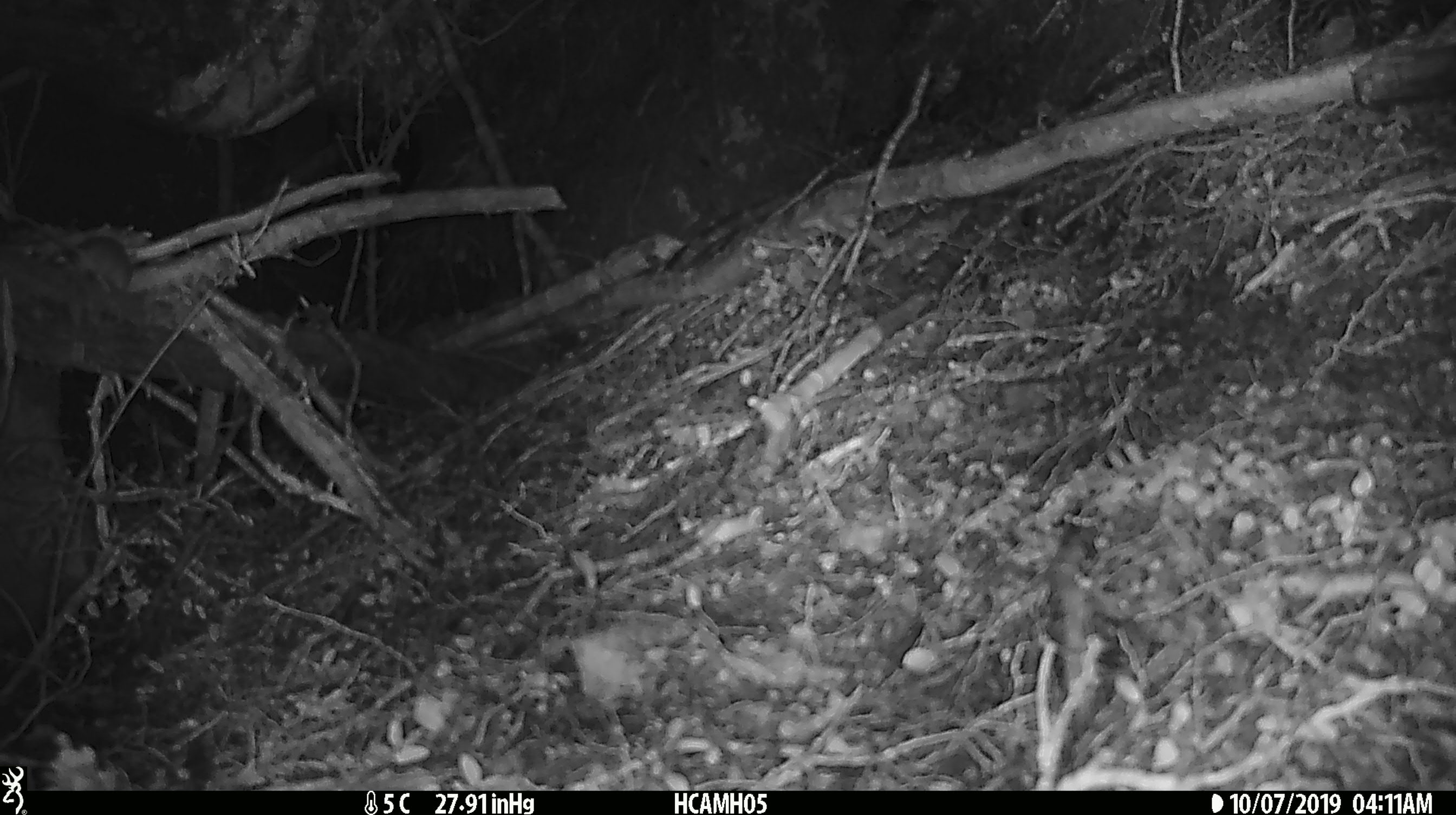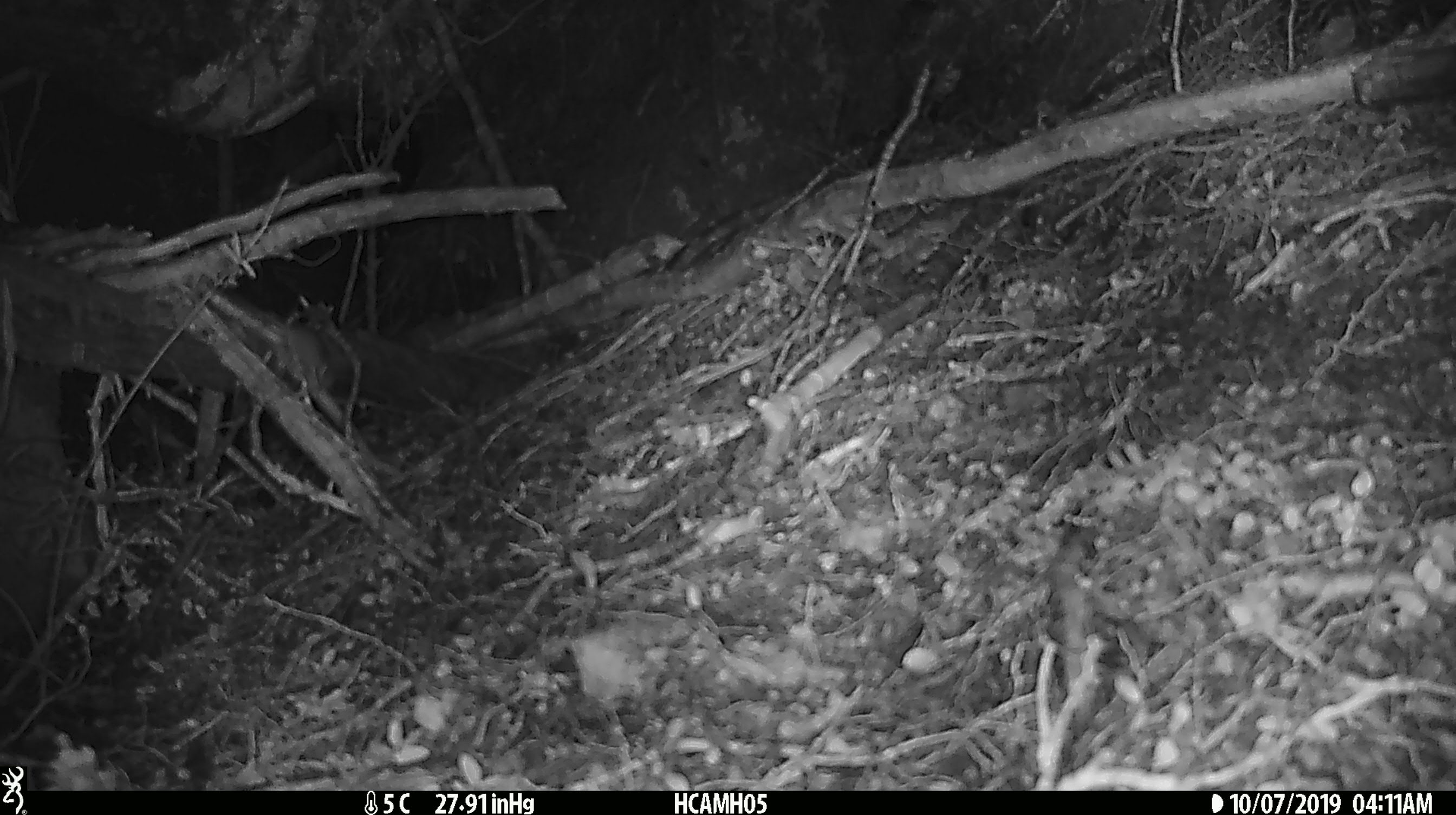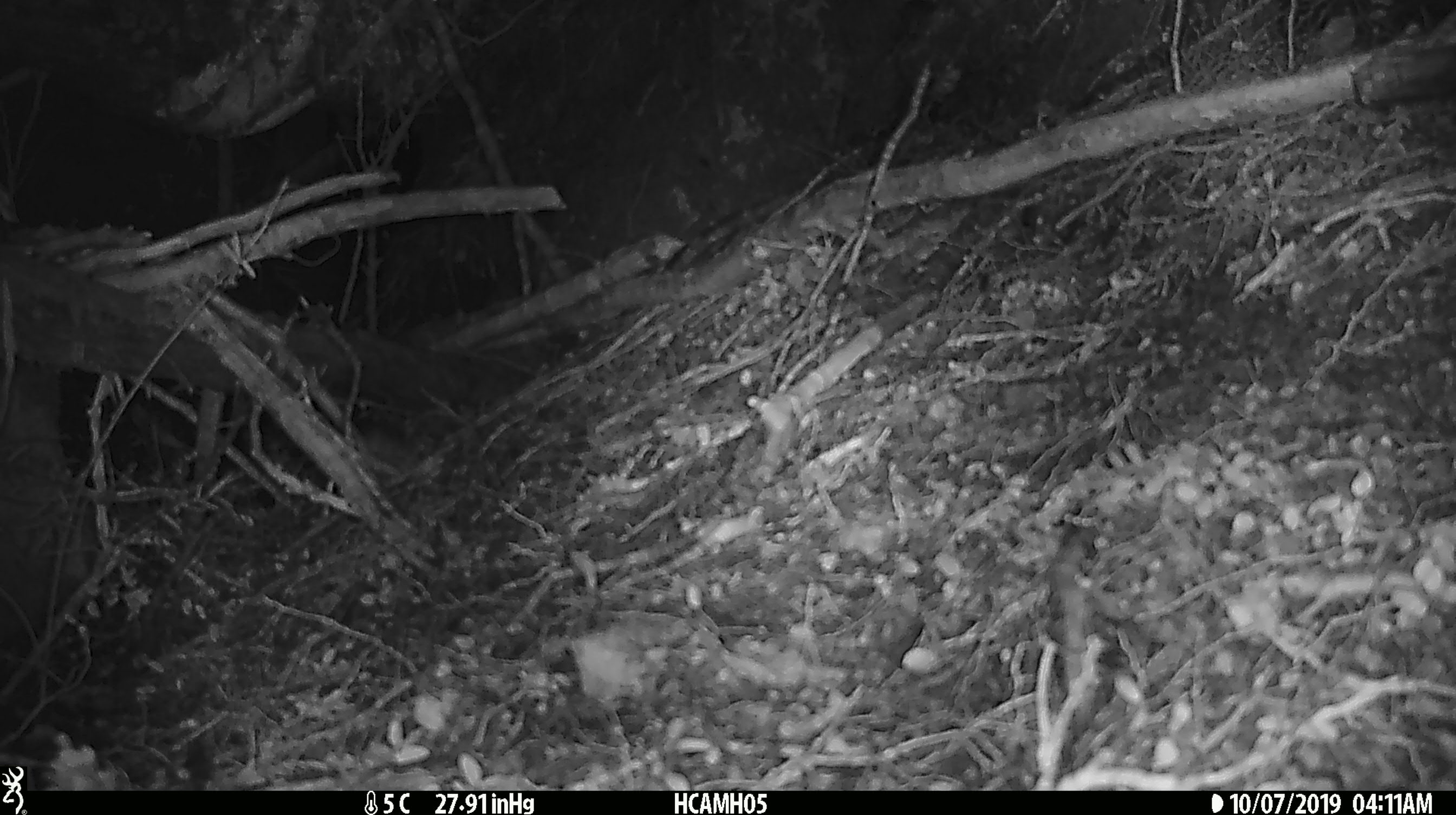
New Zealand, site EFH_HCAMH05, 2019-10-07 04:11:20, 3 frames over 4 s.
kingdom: Animalia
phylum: Chordata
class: Mammalia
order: Rodentia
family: Muridae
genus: Mus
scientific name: Mus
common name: mouse